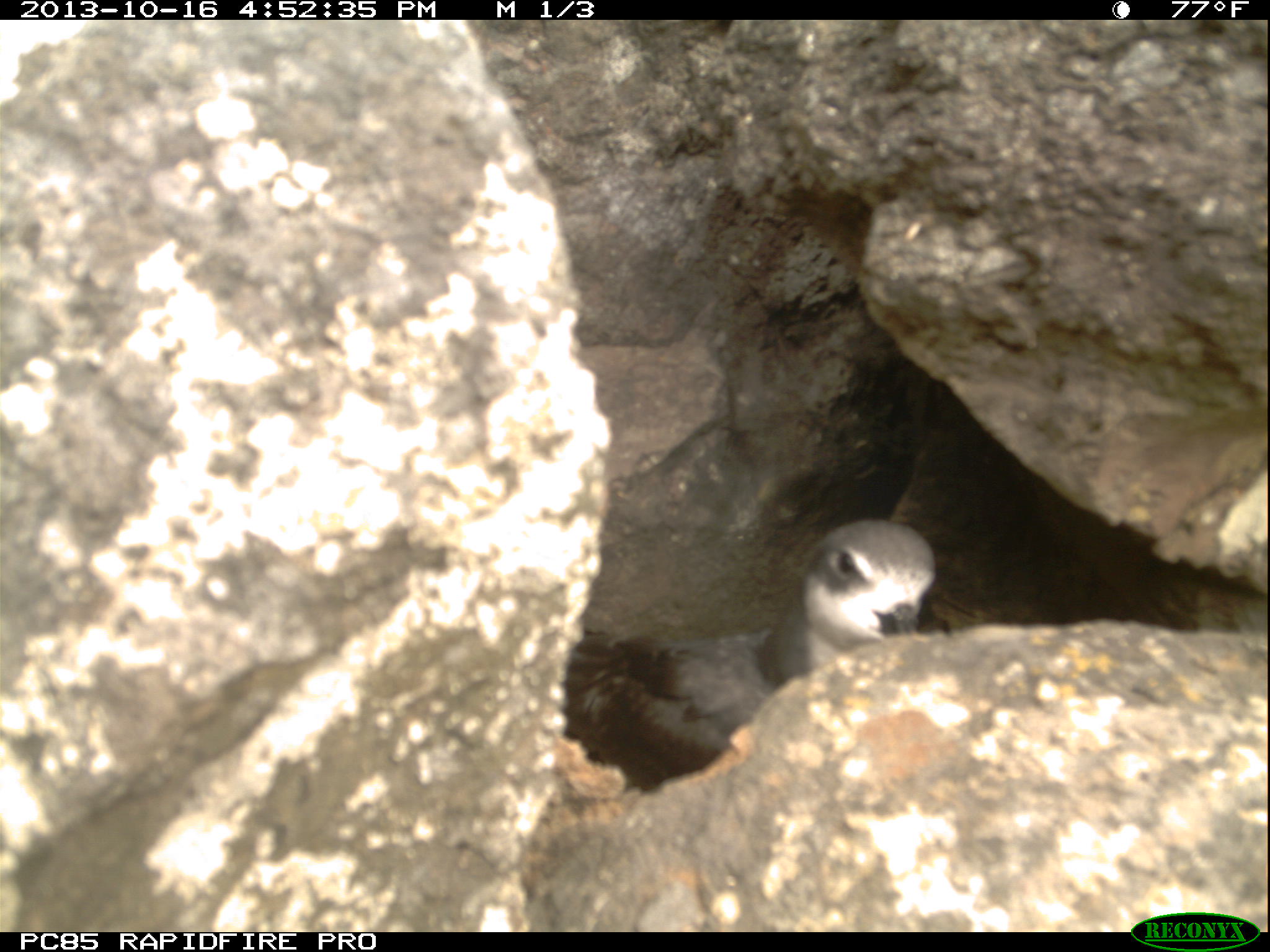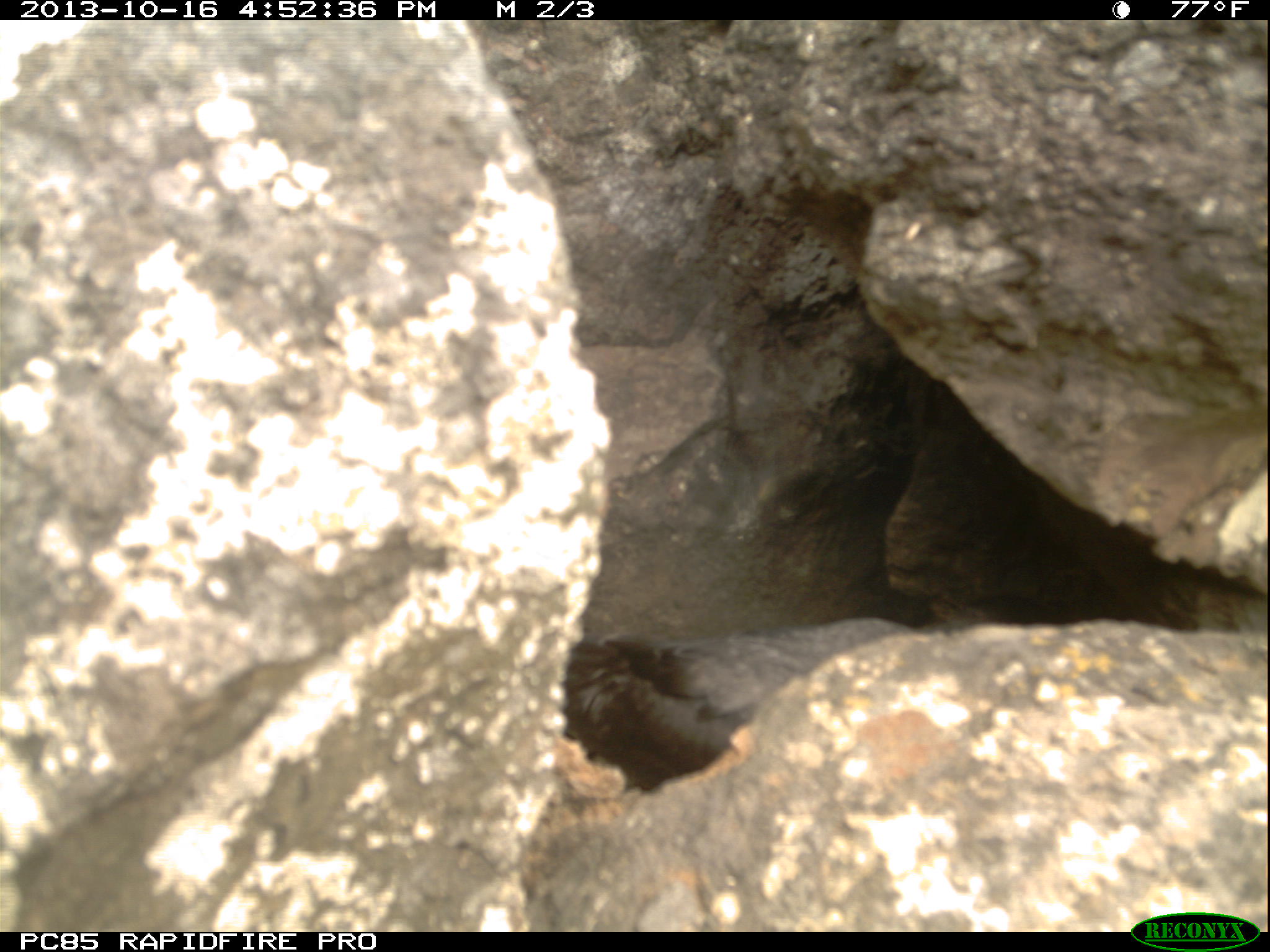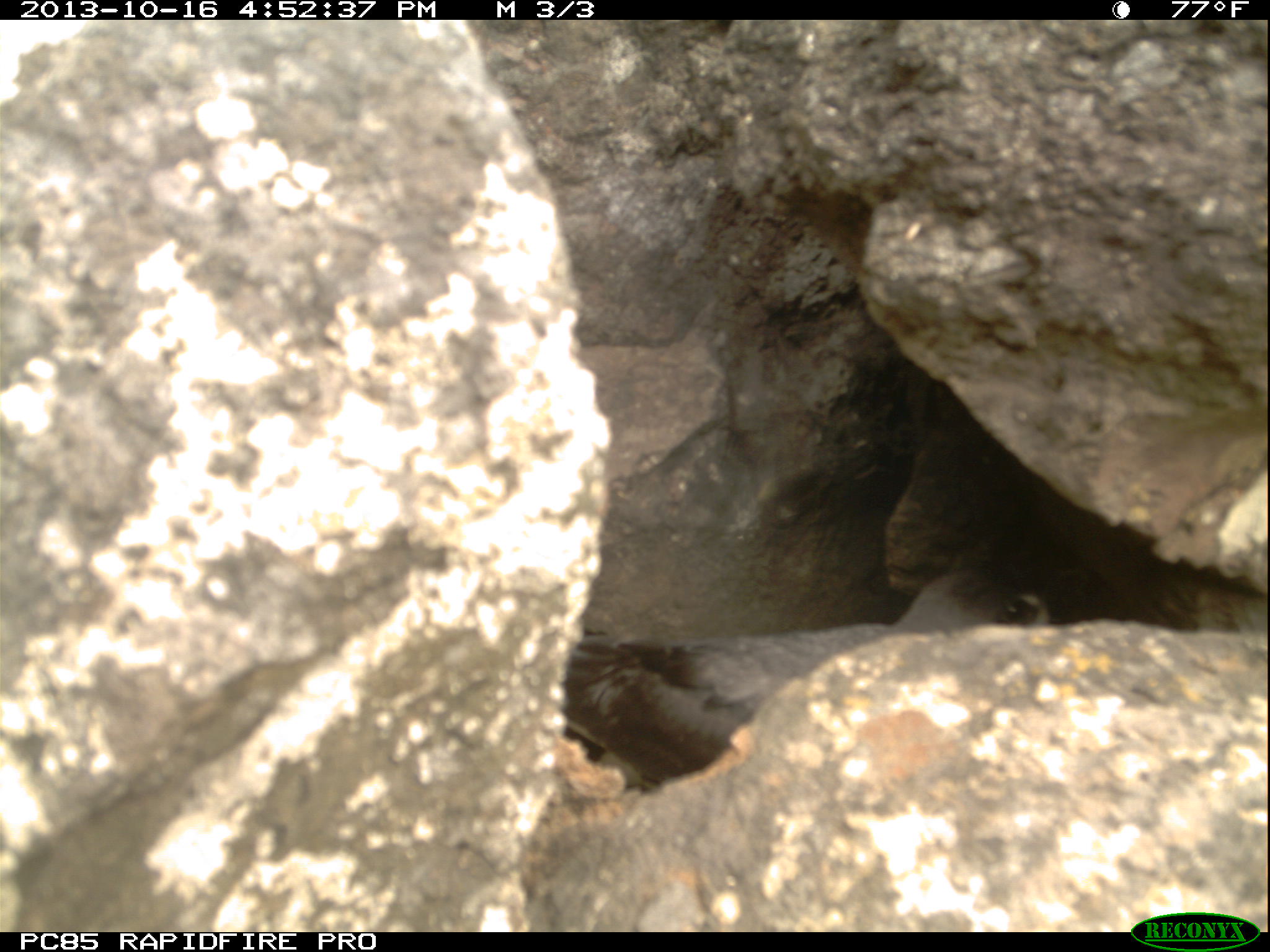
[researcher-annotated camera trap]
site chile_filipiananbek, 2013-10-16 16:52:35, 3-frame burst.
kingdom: Animalia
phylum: Chordata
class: Aves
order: Procellariiformes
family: Procellariidae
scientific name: Procellariidae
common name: petrel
Petrel (Procellariidae).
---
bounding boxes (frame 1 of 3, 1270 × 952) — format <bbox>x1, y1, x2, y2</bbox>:
petrel: <bbox>562, 513, 940, 796</bbox>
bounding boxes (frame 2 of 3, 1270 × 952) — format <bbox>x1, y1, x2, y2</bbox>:
petrel: <bbox>553, 580, 920, 786</bbox>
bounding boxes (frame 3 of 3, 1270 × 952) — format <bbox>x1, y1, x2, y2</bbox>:
petrel: <bbox>536, 550, 1070, 795</bbox>